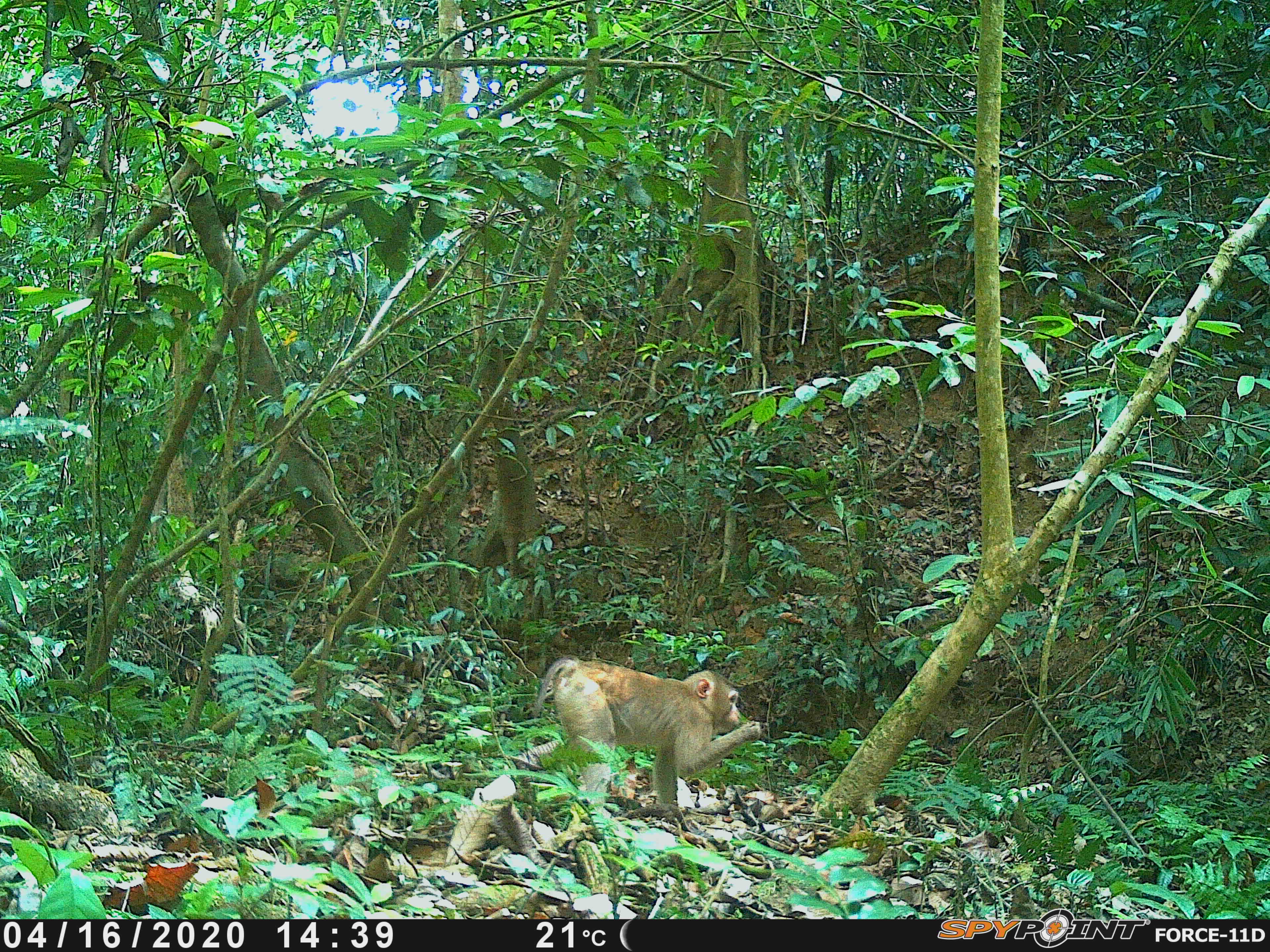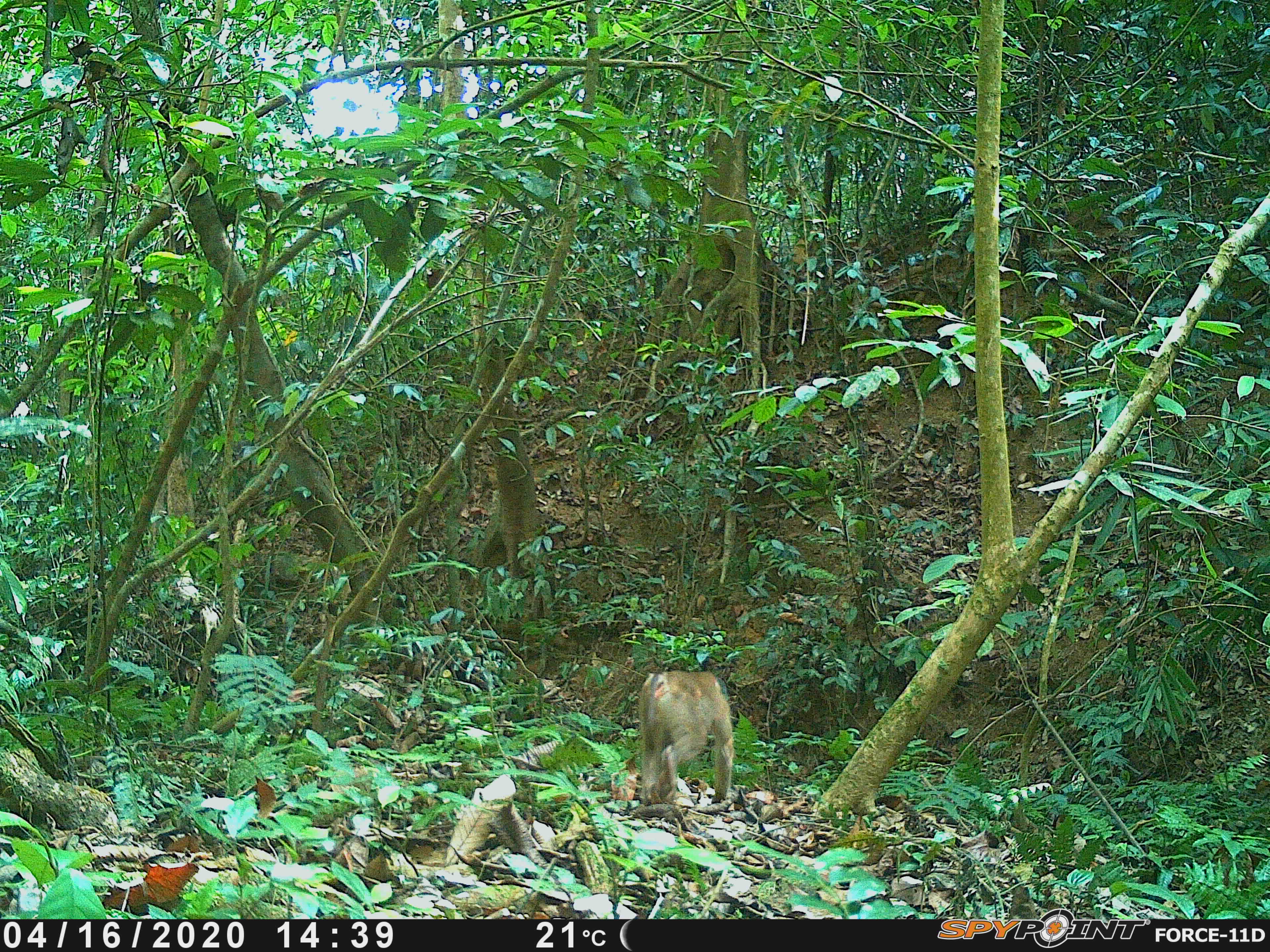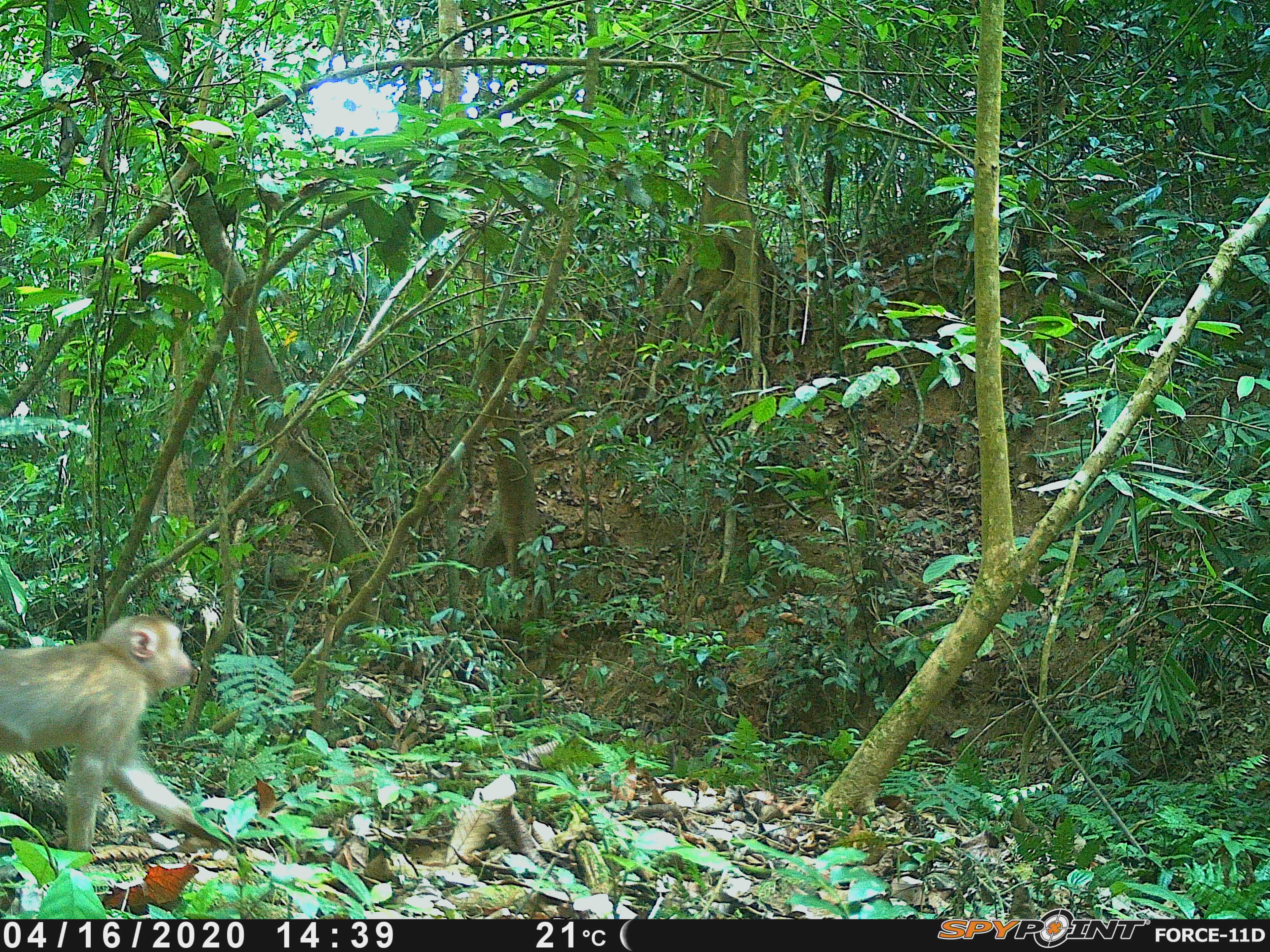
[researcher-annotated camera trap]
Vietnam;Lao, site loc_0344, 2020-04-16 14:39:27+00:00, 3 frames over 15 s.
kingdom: Animalia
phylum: Chordata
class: Mammalia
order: Primates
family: Cercopithecidae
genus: Macaca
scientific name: Macaca nemestrina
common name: pig-tailed macaque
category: pig tailed macaque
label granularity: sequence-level